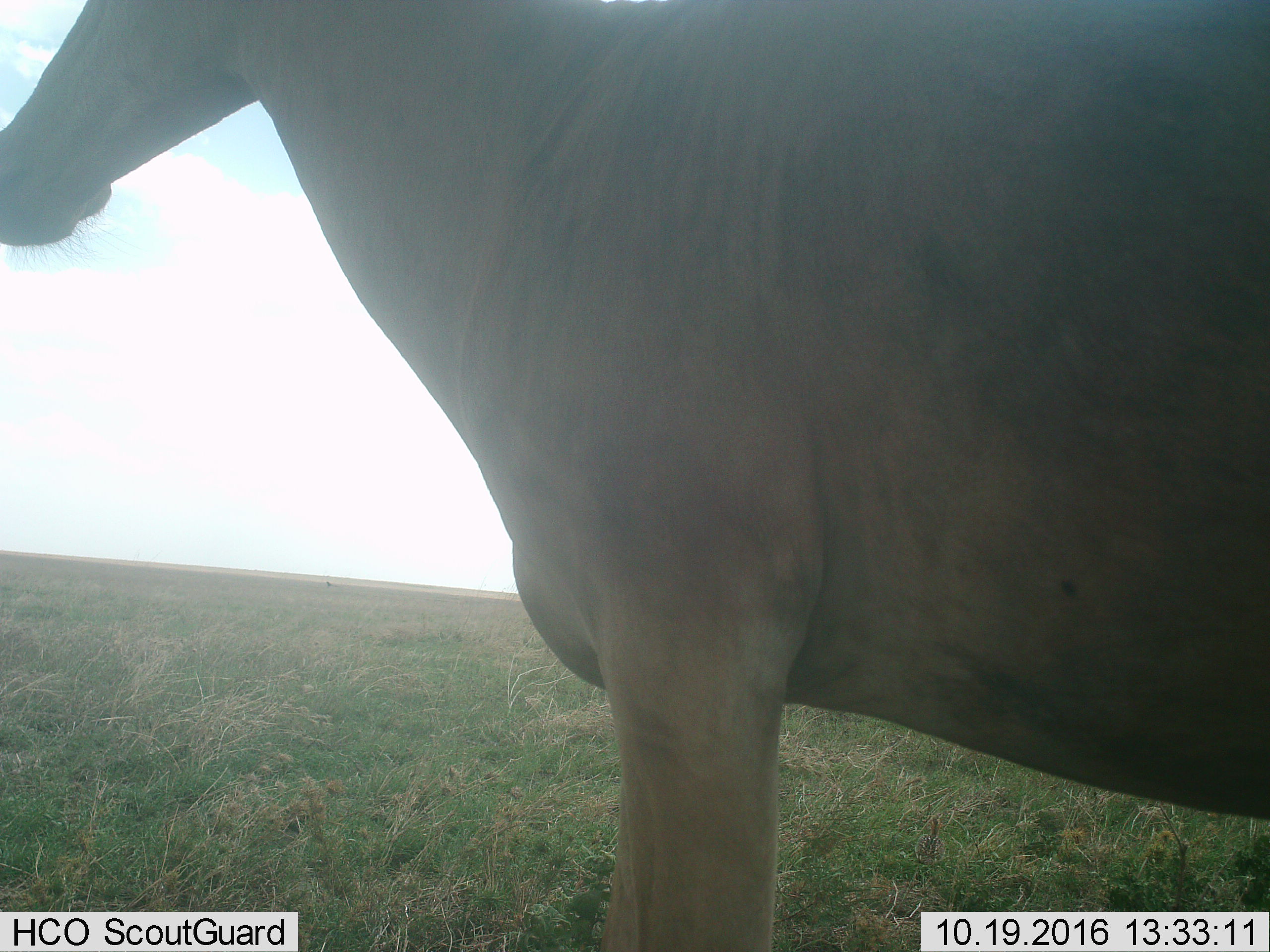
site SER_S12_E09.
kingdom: Animalia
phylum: Chordata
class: Mammalia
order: Artiodactyla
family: Bovidae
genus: Alcelaphus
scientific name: Alcelaphus buselaphus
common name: hartebeest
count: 1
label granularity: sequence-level